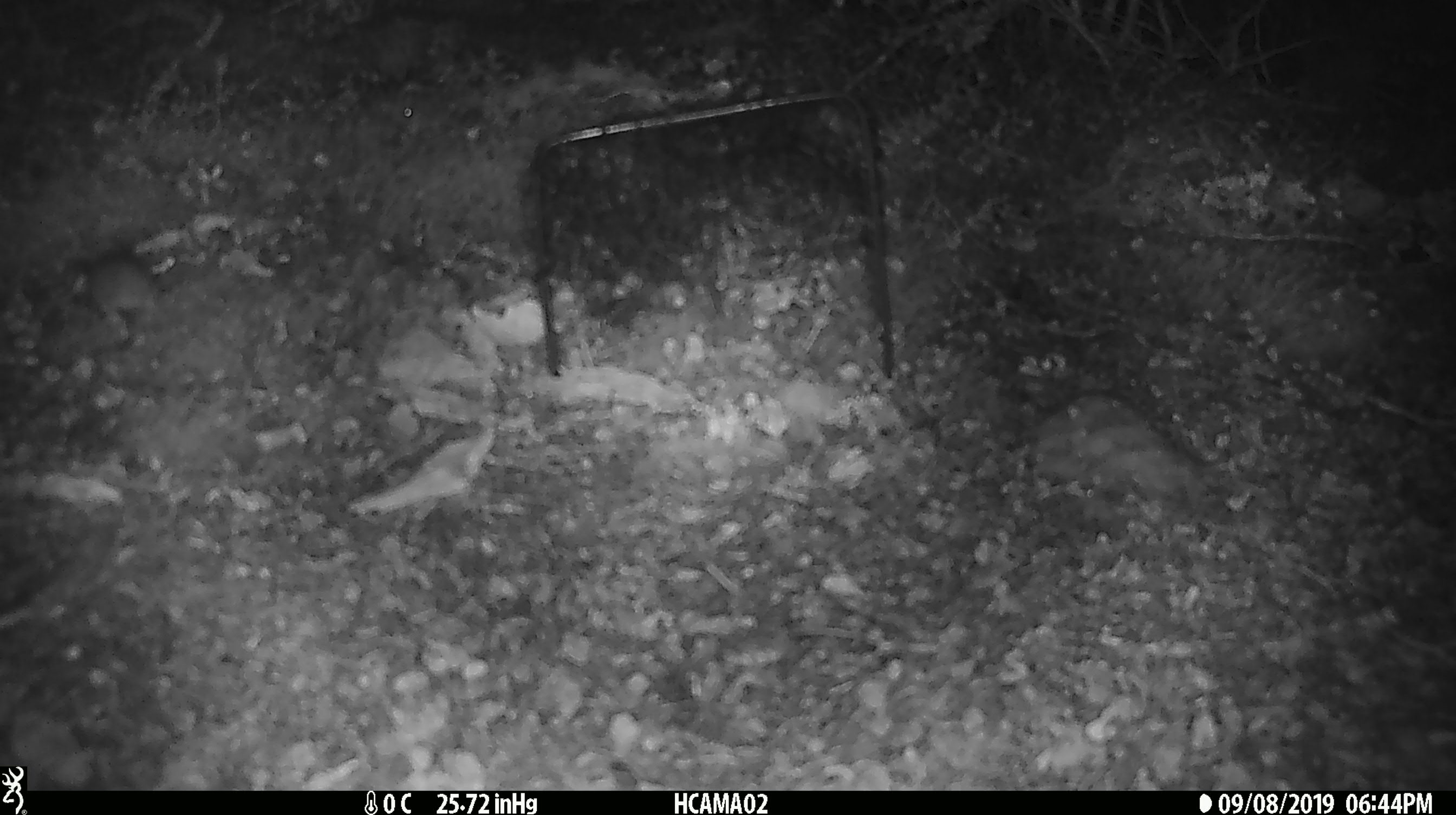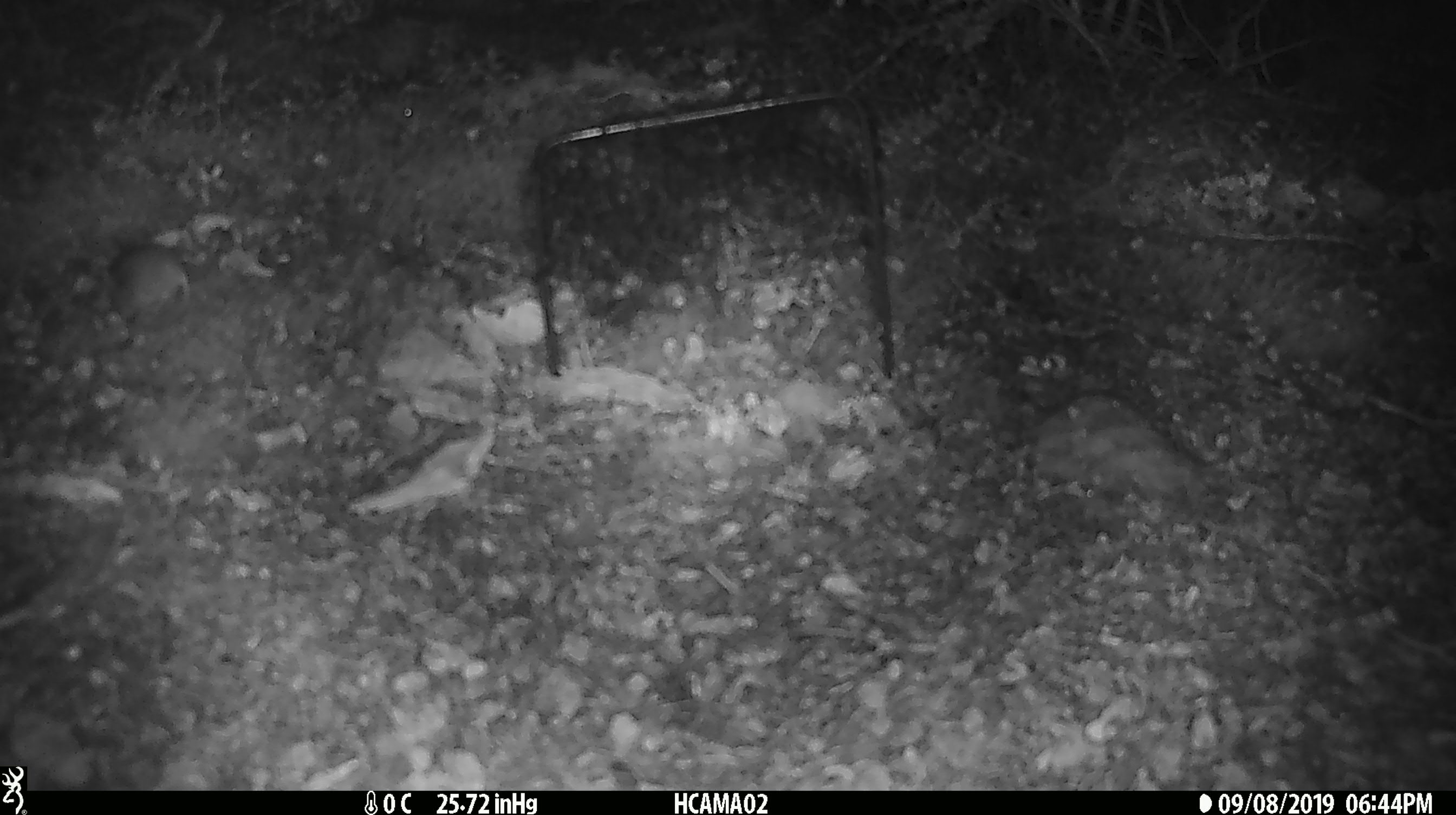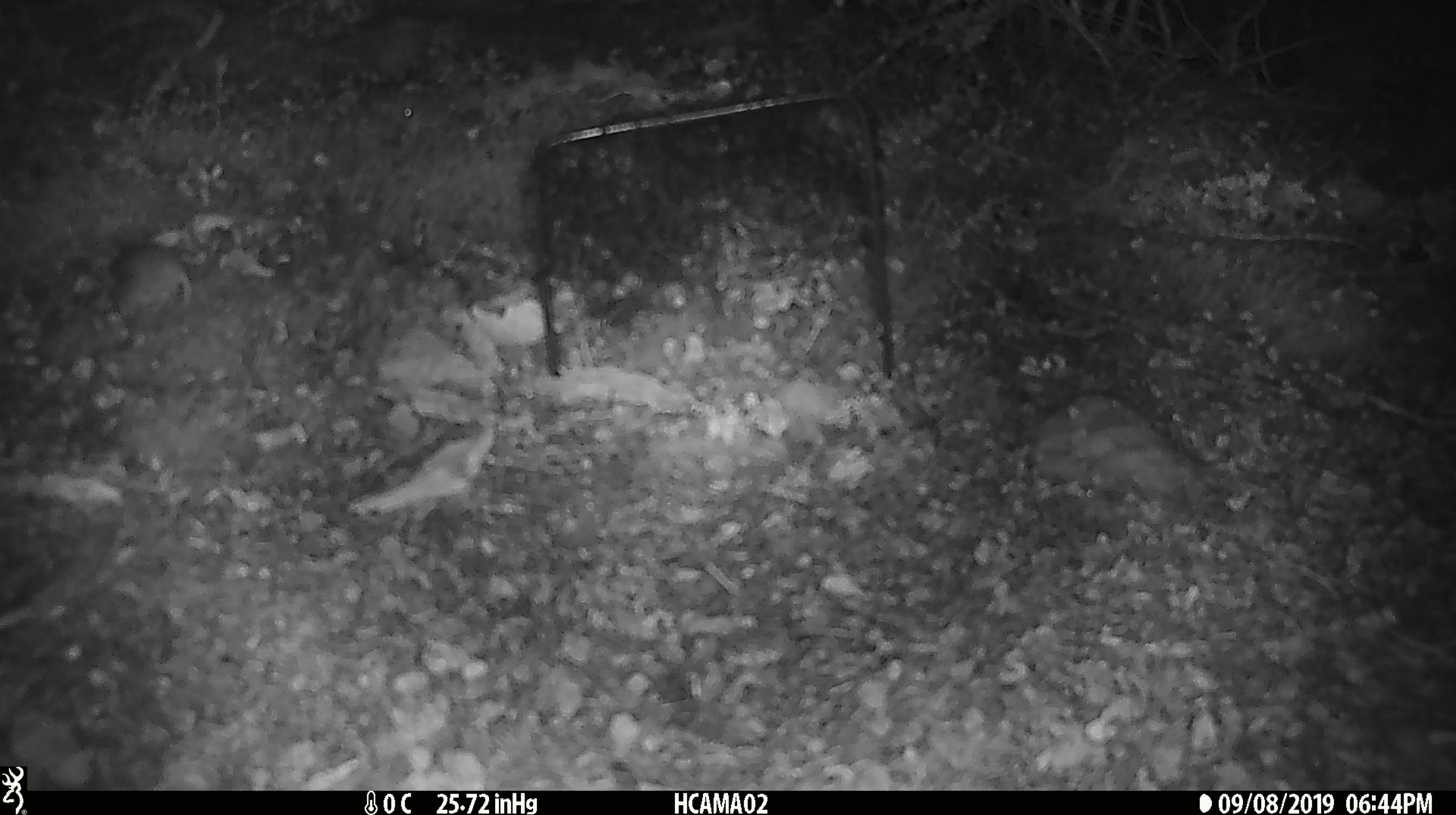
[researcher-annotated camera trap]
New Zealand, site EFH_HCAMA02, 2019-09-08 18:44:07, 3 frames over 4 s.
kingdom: Animalia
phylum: Chordata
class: Mammalia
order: Rodentia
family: Muridae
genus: Mus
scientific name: Mus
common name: mouse